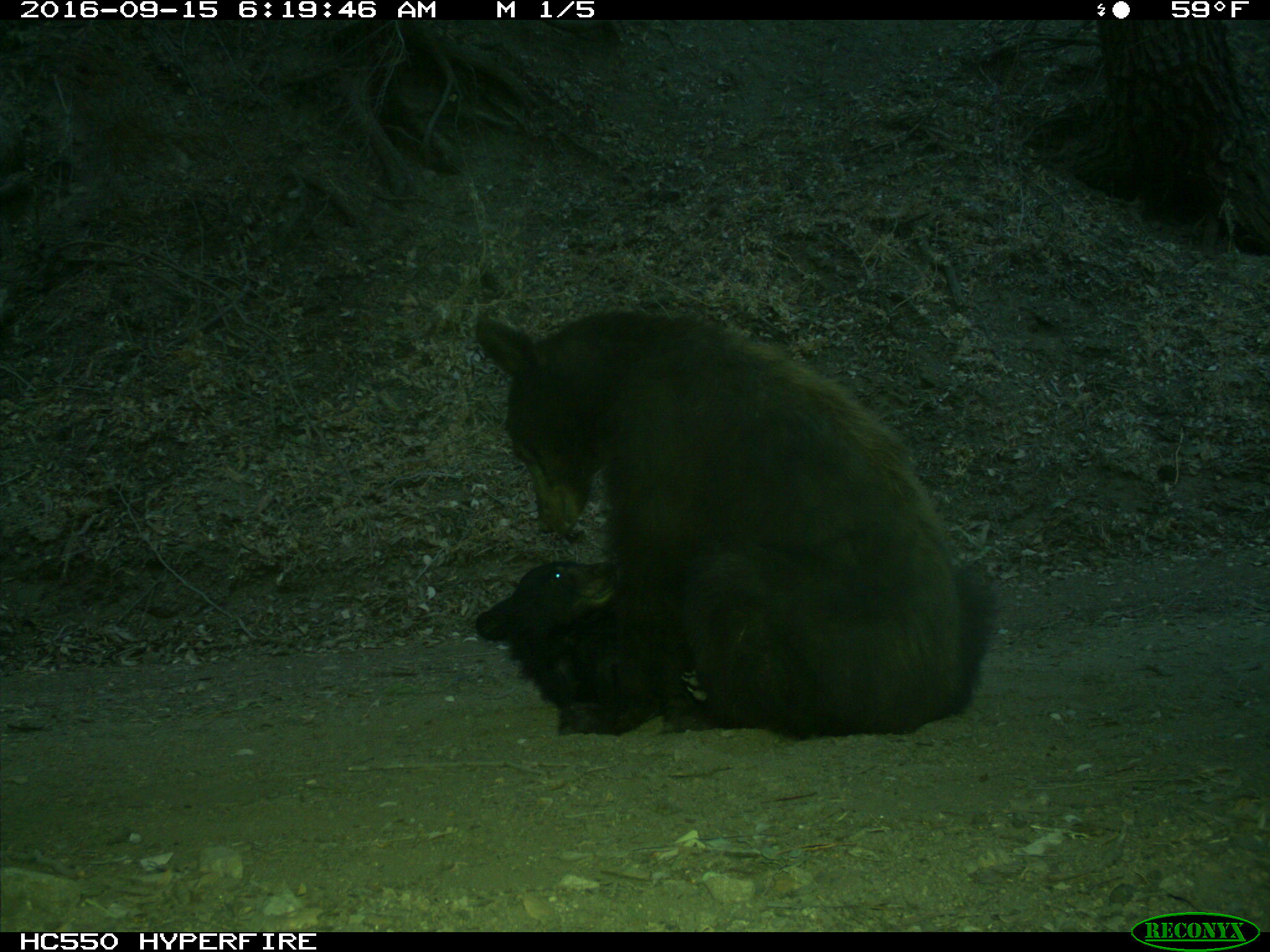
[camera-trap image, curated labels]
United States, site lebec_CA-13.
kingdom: Animalia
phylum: Chordata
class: Mammalia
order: Carnivora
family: Ursidae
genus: Ursus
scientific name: Ursus americanus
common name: american black bear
Ursus americanus (american black bear).